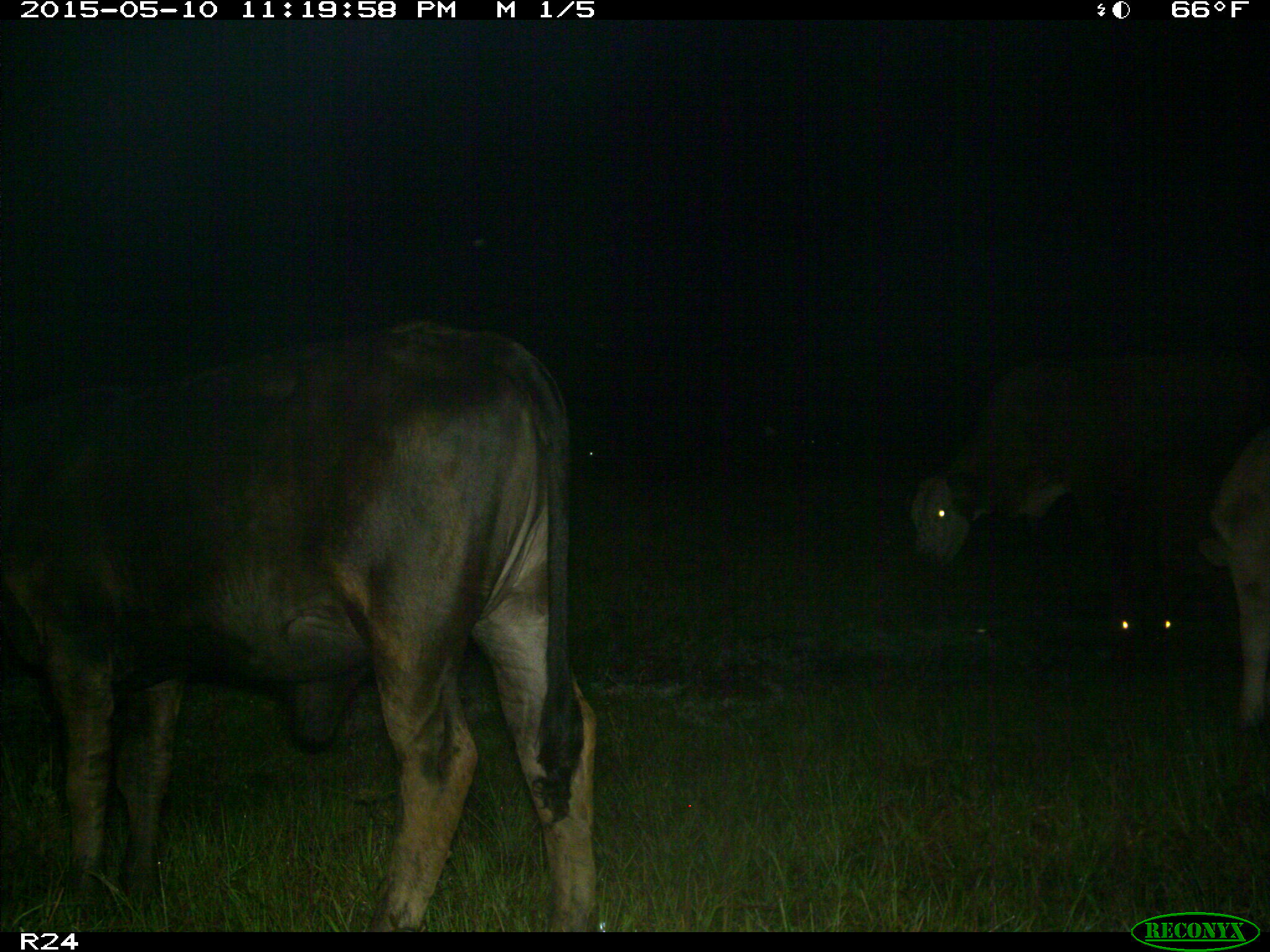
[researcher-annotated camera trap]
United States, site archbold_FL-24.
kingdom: Animalia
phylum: Chordata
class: Mammalia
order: Artiodactyla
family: Bovidae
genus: Bos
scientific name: Bos taurus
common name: domestic cow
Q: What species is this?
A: Bos taurus (domestic cow).